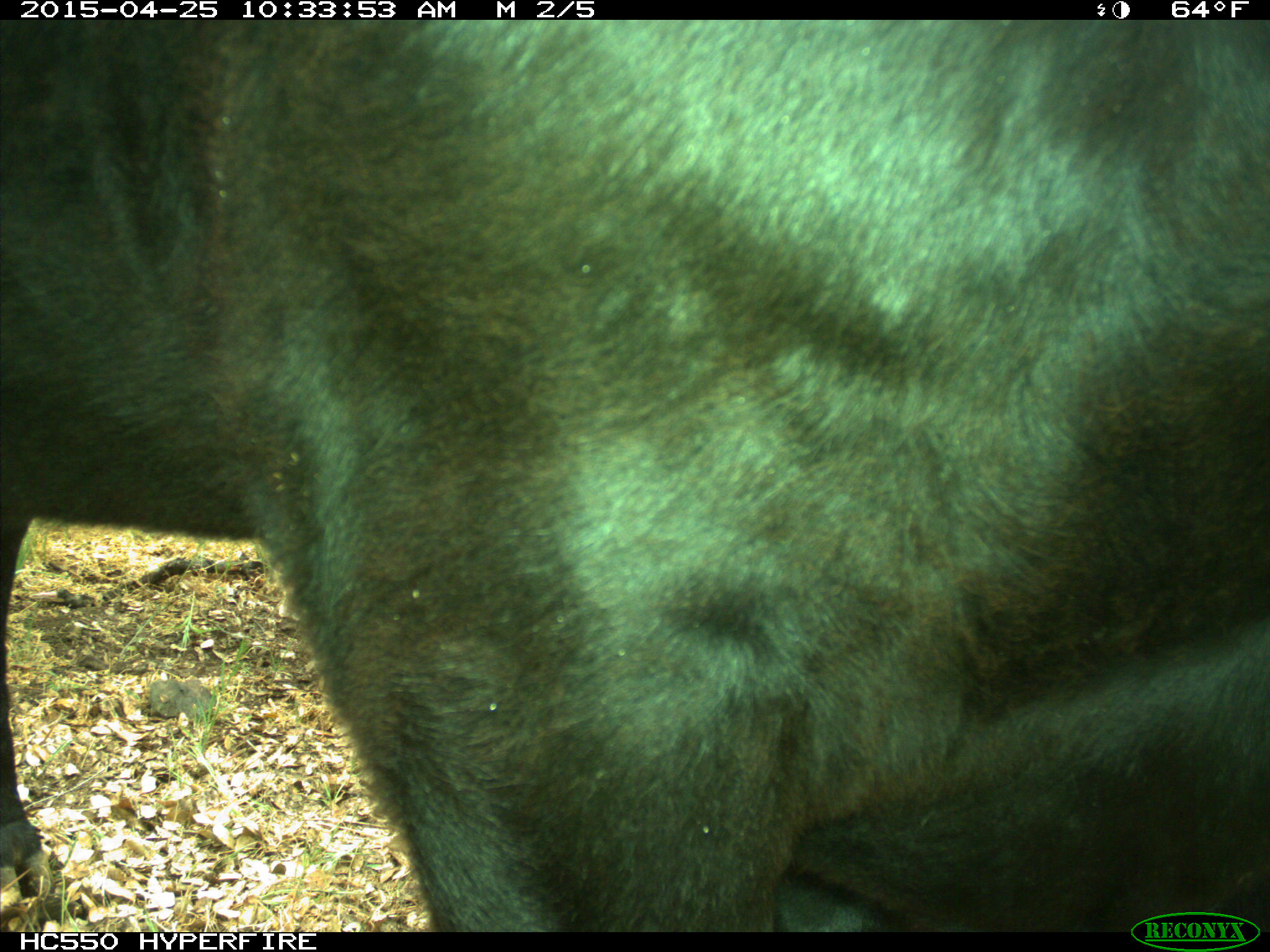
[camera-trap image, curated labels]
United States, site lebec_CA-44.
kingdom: Animalia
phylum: Chordata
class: Mammalia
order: Artiodactyla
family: Suidae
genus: Sus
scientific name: Sus scrofa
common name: wild boar